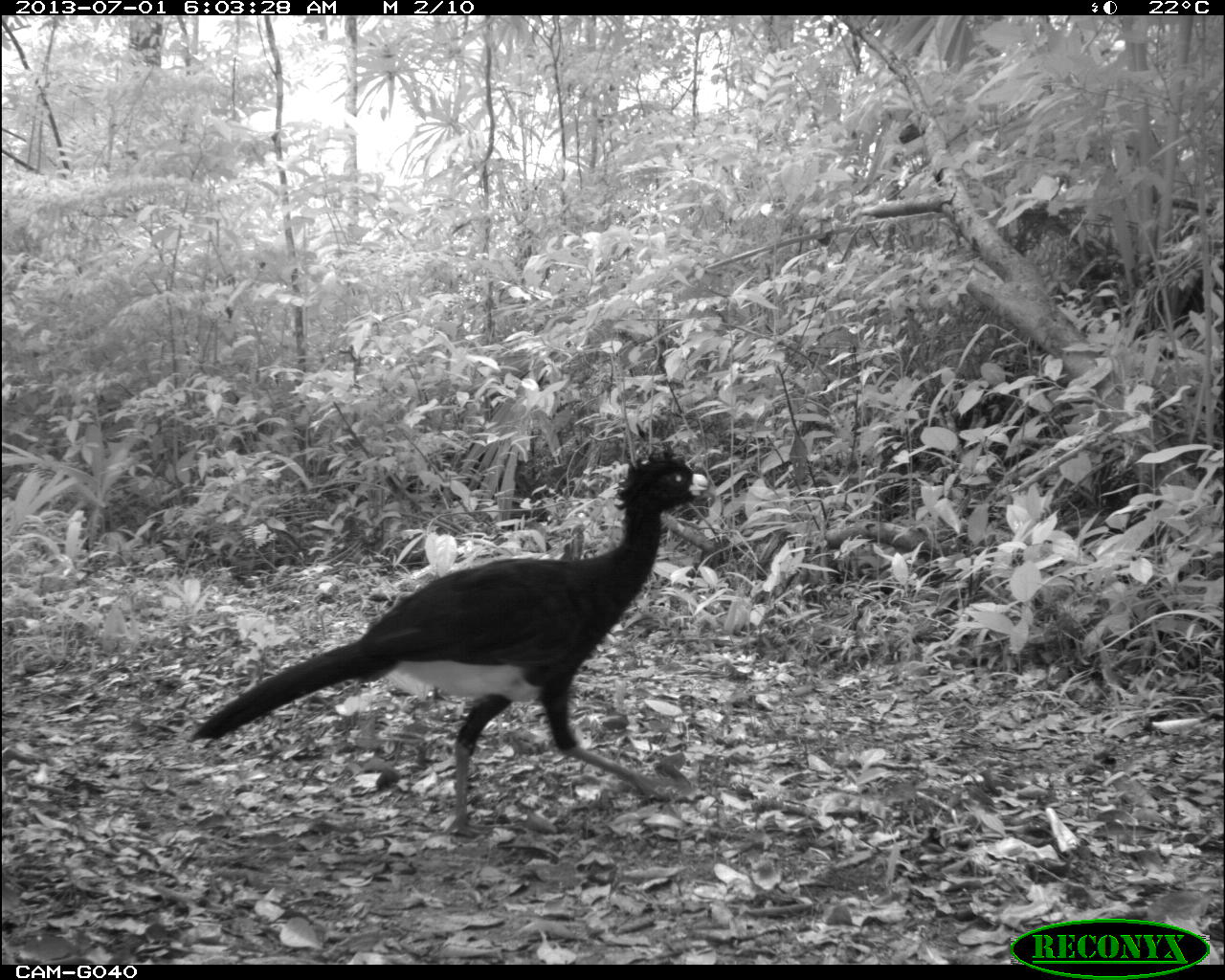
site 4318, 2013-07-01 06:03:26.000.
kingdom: Animalia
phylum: Chordata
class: Aves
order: Galliformes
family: Cracidae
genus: Crax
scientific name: Crax rubra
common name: great curassow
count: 1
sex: male